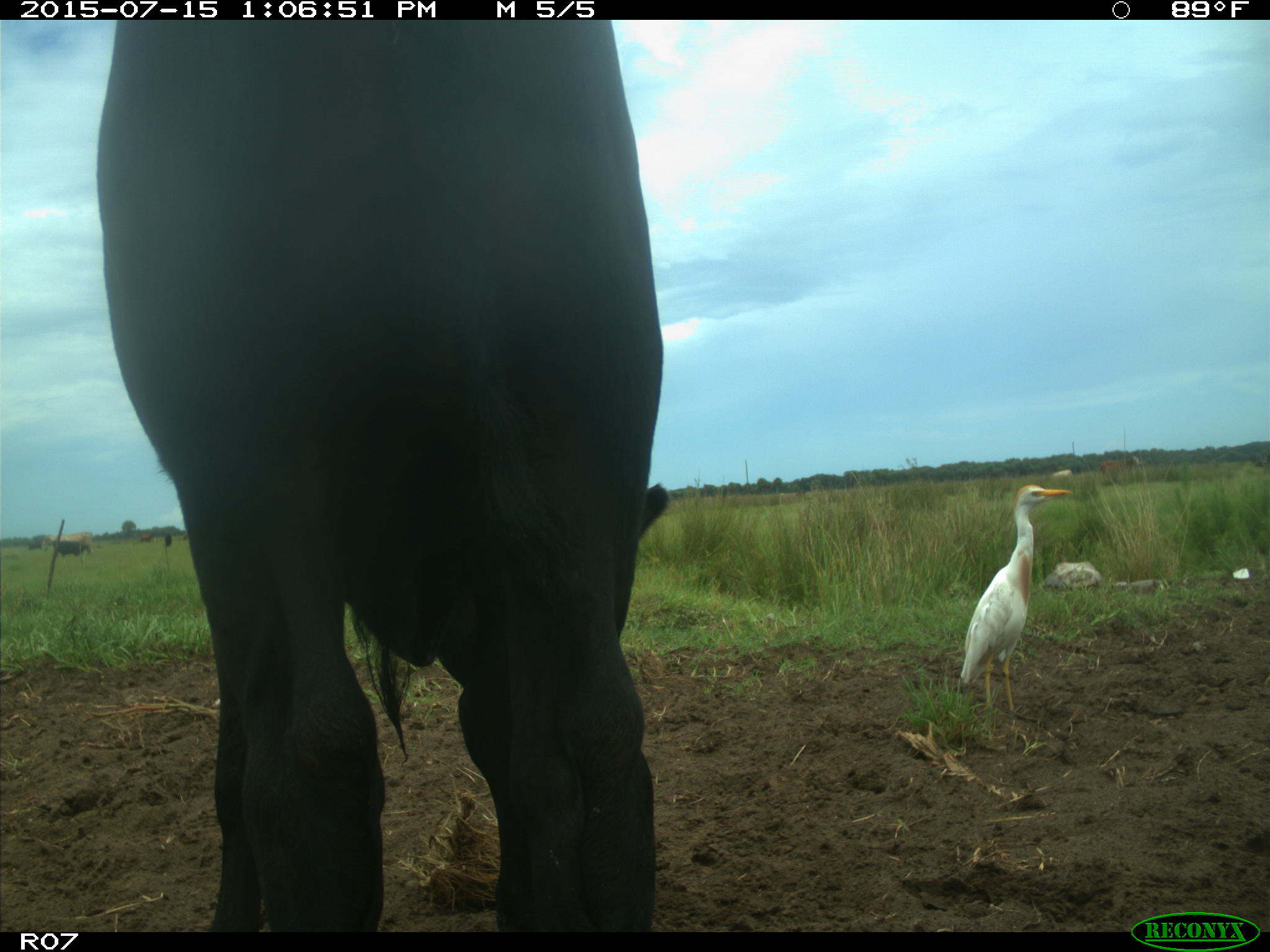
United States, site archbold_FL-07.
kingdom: Animalia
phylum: Chordata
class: Mammalia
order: Artiodactyla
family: Bovidae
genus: Bos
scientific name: Bos taurus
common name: domestic cow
Bos taurus (domestic cow).